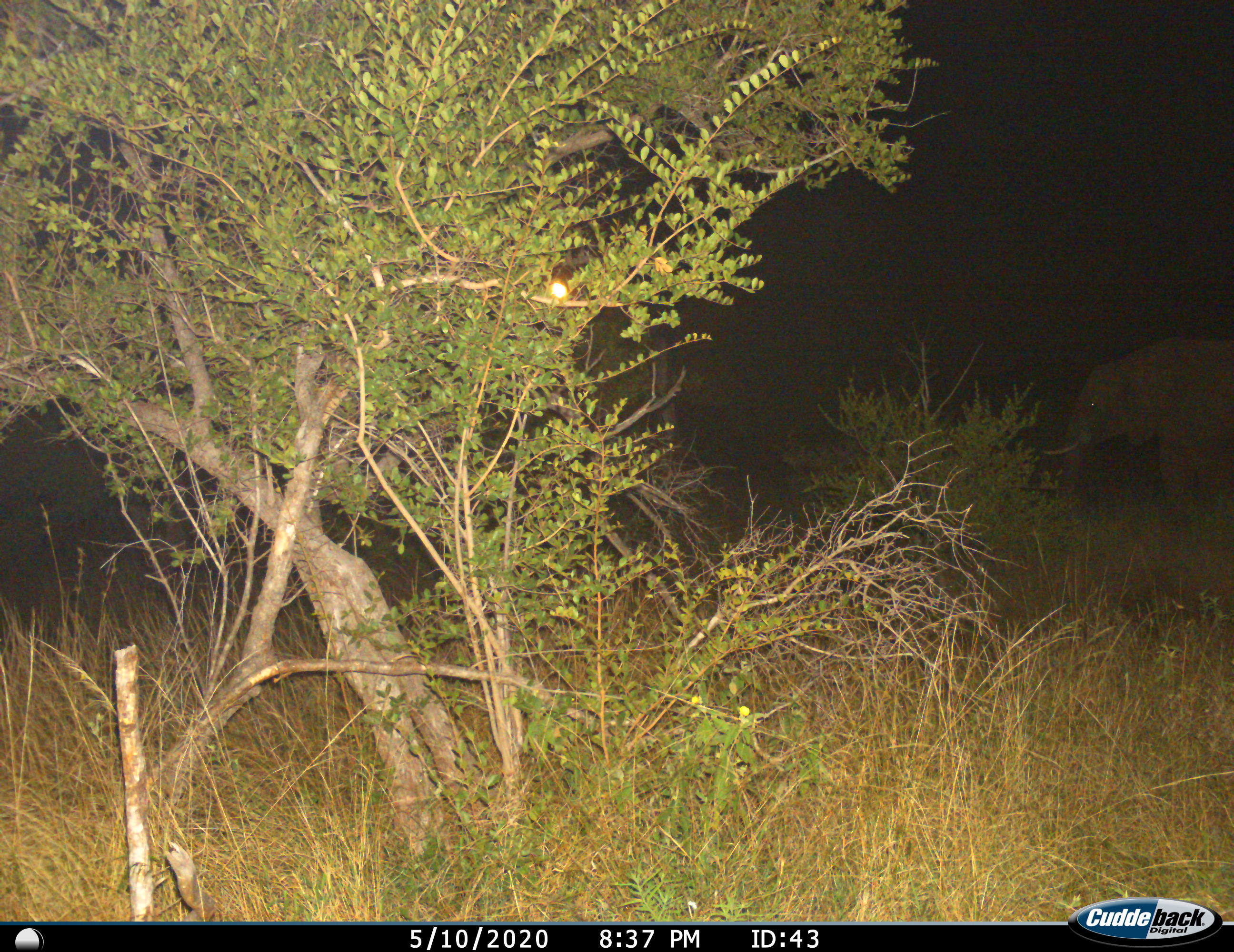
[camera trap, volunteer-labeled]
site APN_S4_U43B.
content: unidentified animal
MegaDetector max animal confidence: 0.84